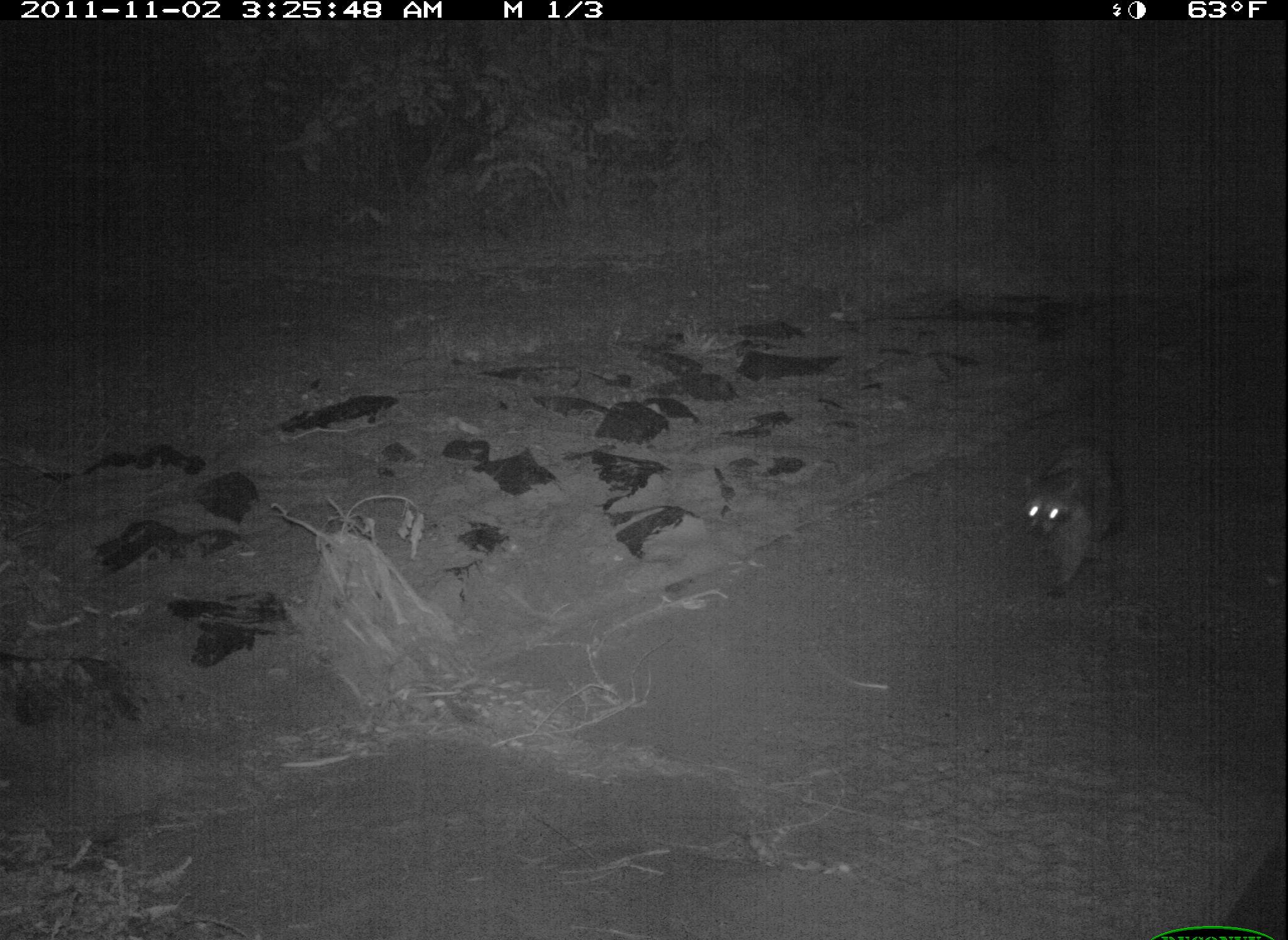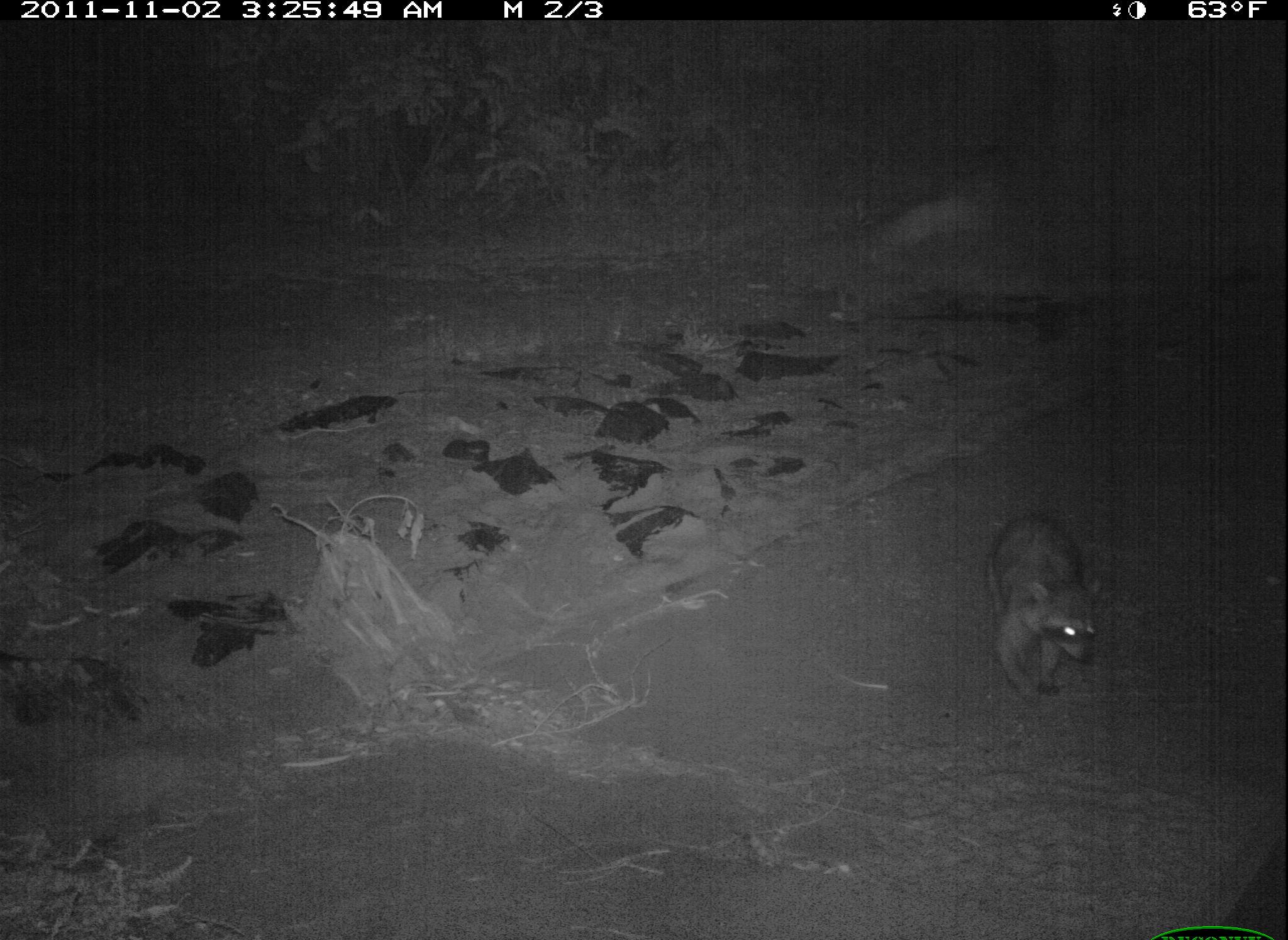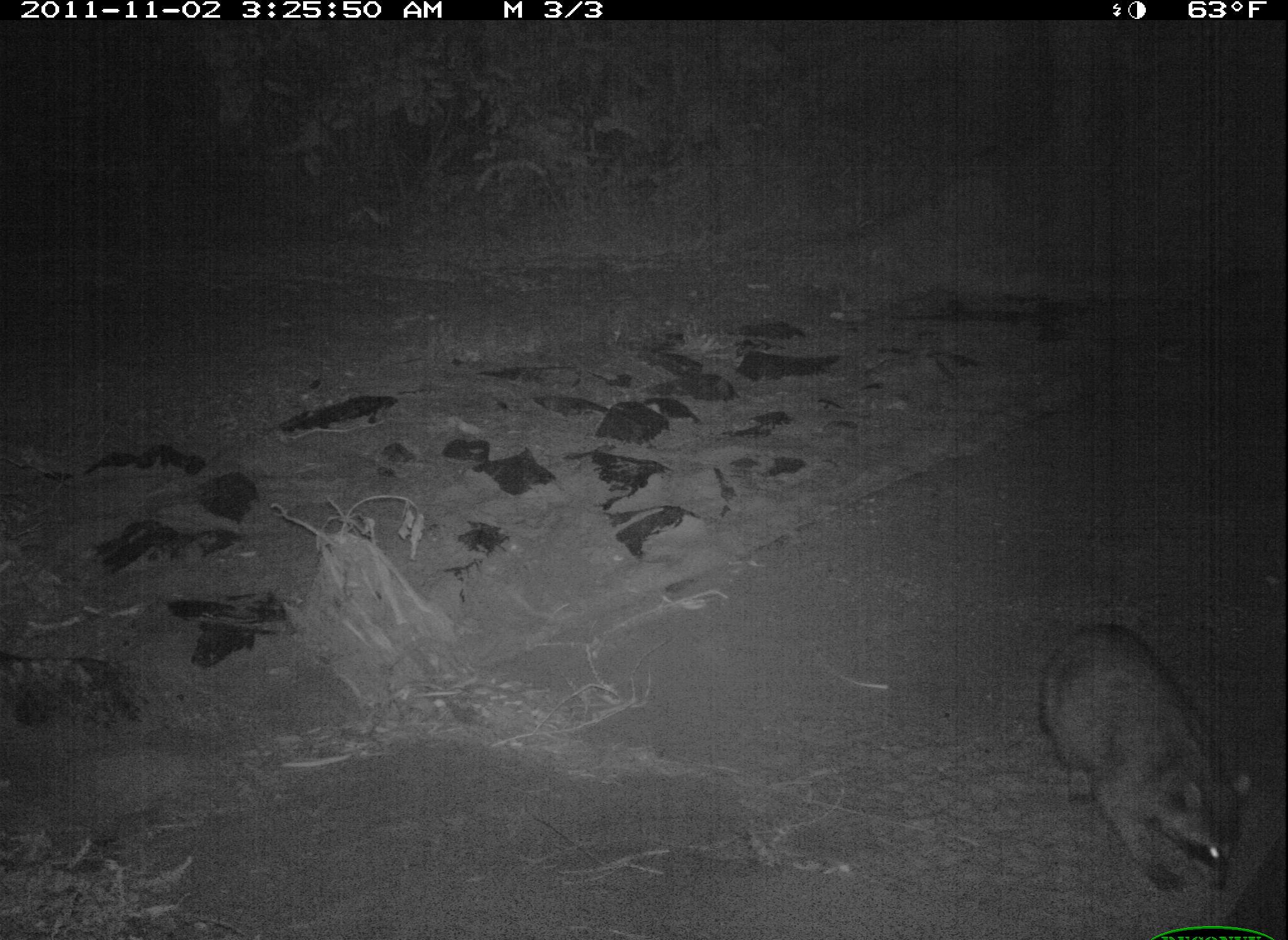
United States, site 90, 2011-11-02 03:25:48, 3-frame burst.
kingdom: Animalia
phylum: Chordata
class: Mammalia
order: Carnivora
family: Procyonidae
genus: Procyon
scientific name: Procyon lotor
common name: raccoon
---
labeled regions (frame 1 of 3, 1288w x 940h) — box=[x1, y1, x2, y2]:
raccoon: box=[1016, 428, 1138, 583]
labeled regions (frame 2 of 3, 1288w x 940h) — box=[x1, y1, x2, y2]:
raccoon: box=[977, 514, 1106, 705]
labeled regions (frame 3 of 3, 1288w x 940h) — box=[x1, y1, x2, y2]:
raccoon: box=[1020, 617, 1259, 898]